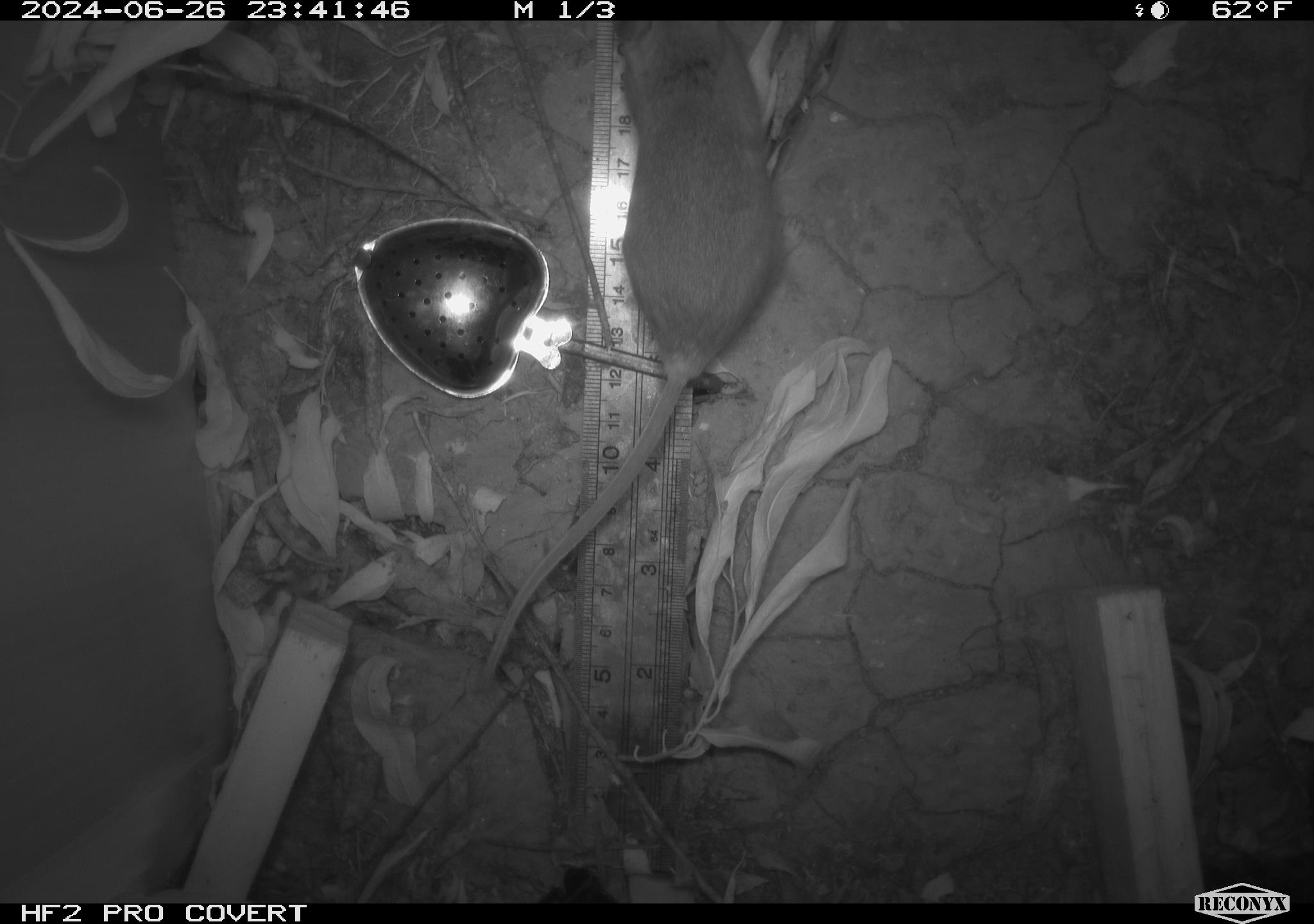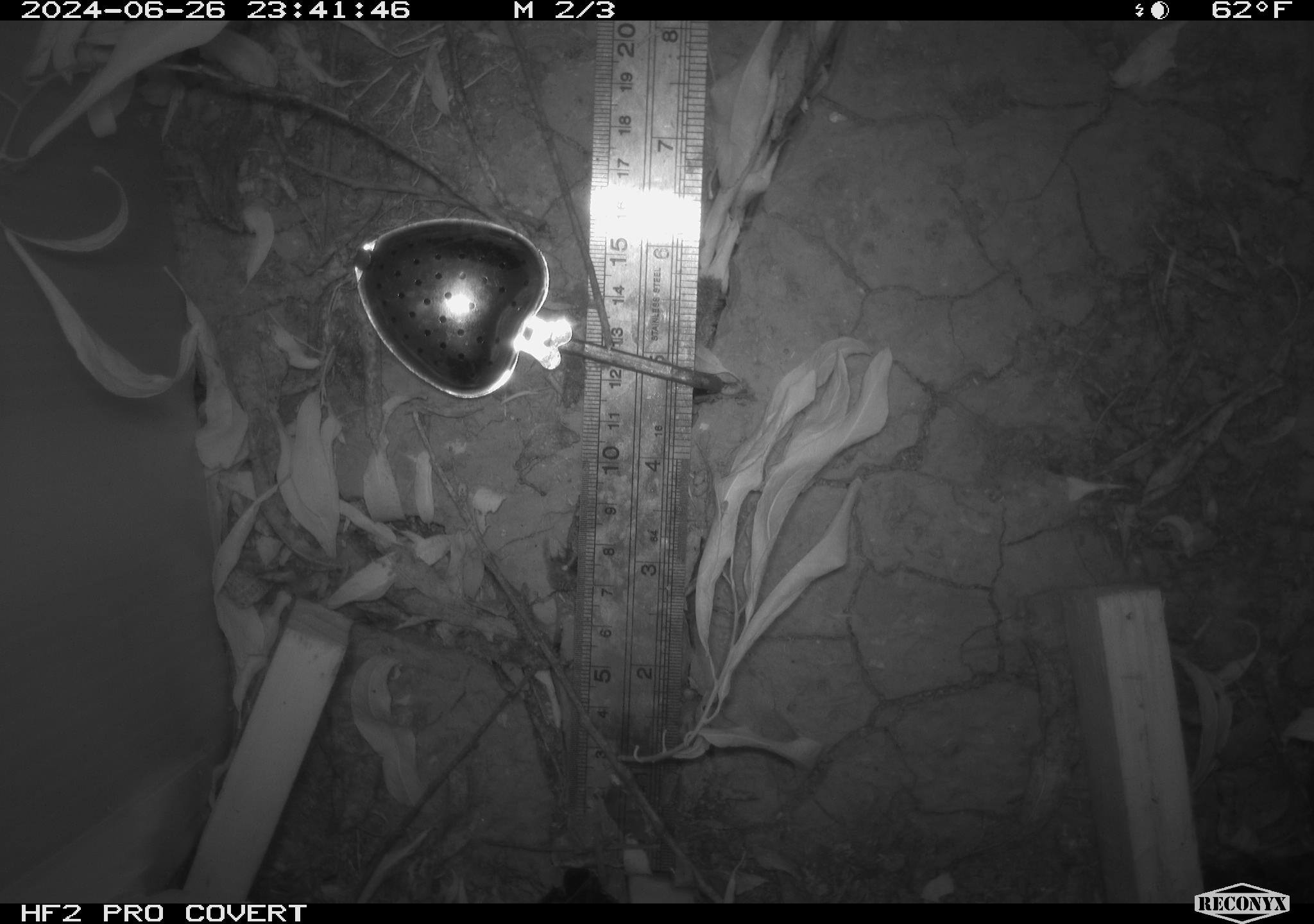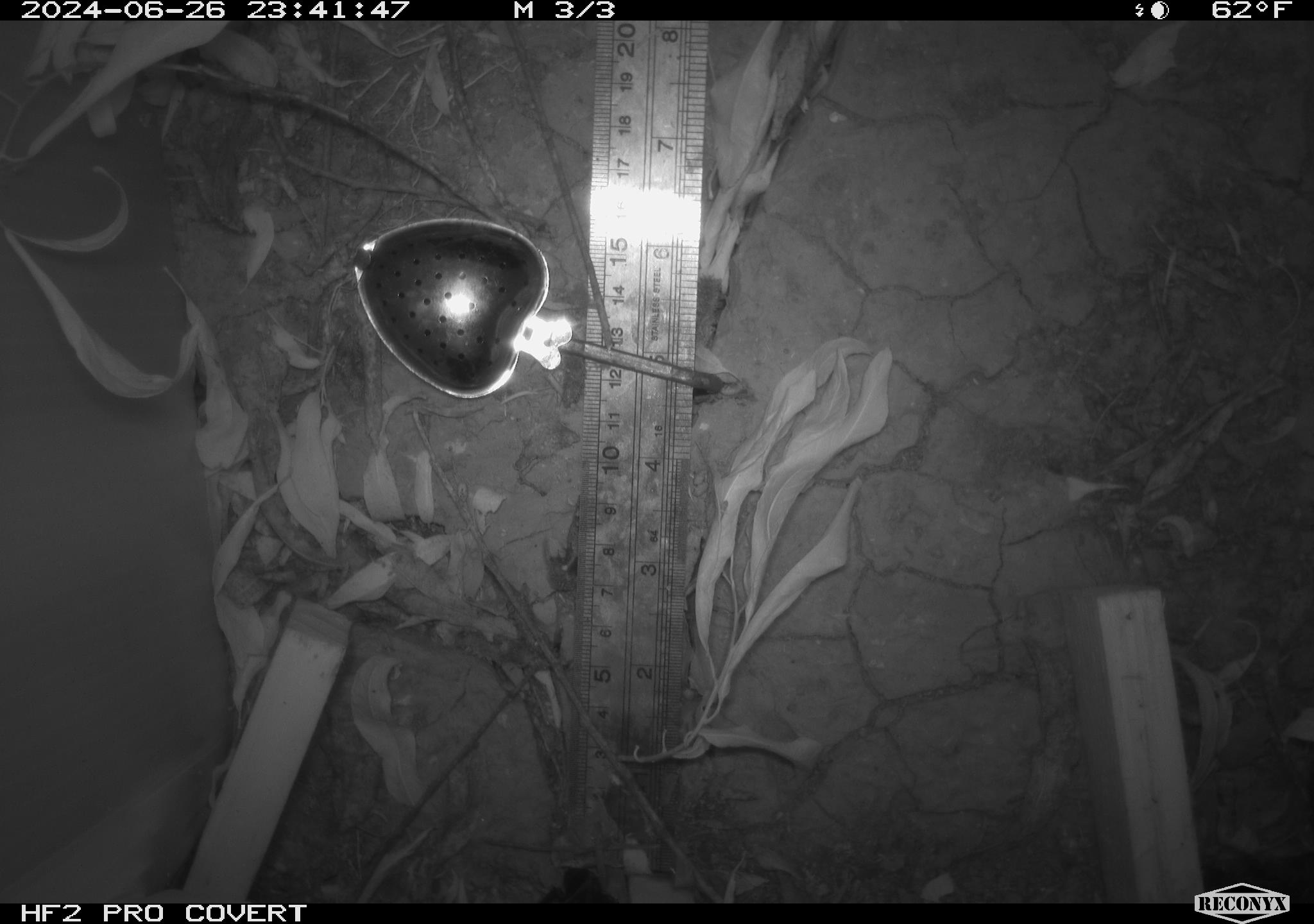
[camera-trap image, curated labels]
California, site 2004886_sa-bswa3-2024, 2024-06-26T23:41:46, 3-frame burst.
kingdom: Animalia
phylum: Chordata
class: Mammalia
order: Rodentia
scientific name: Rodentia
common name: mouse species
Mouse species (Rodentia).